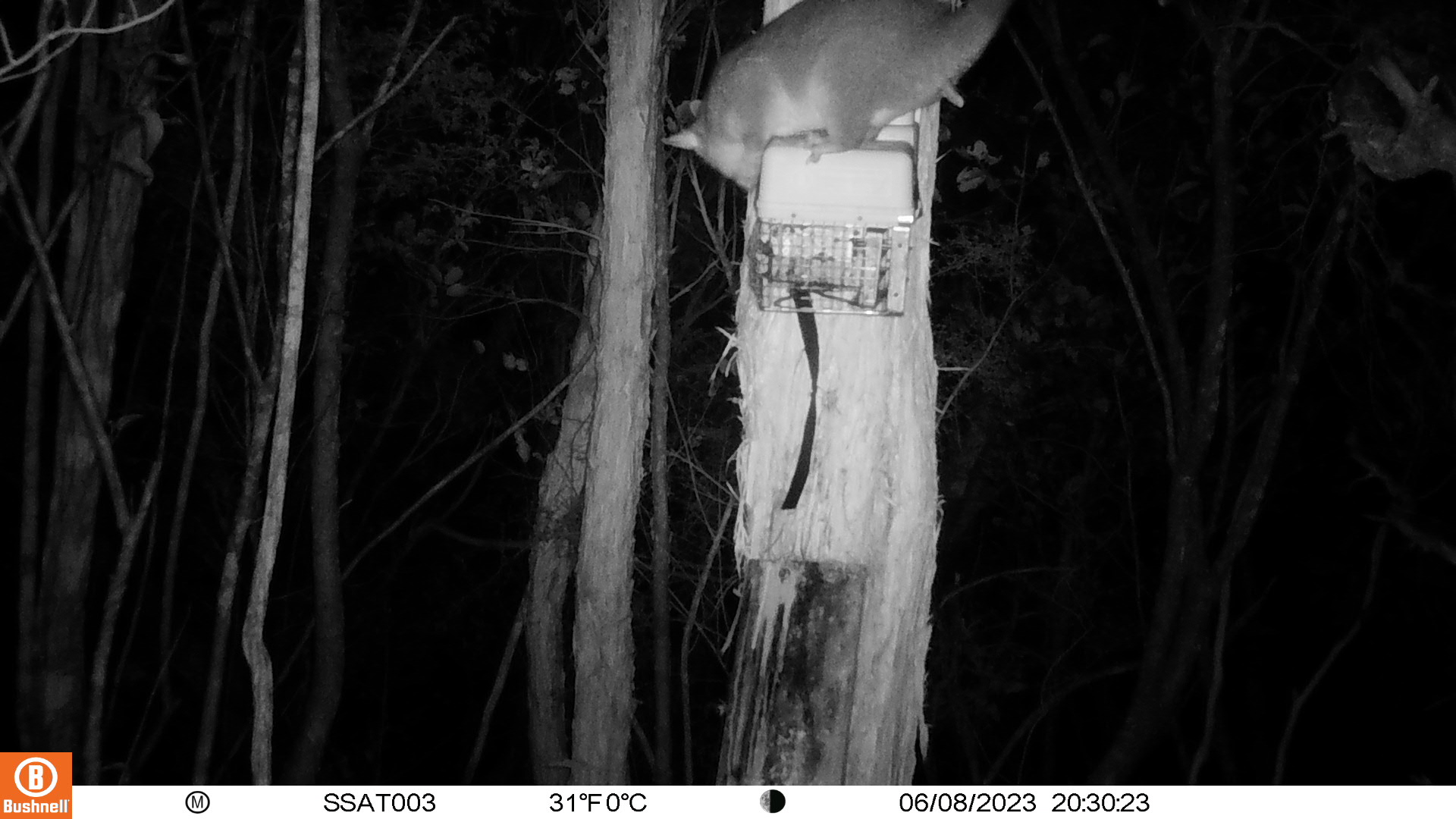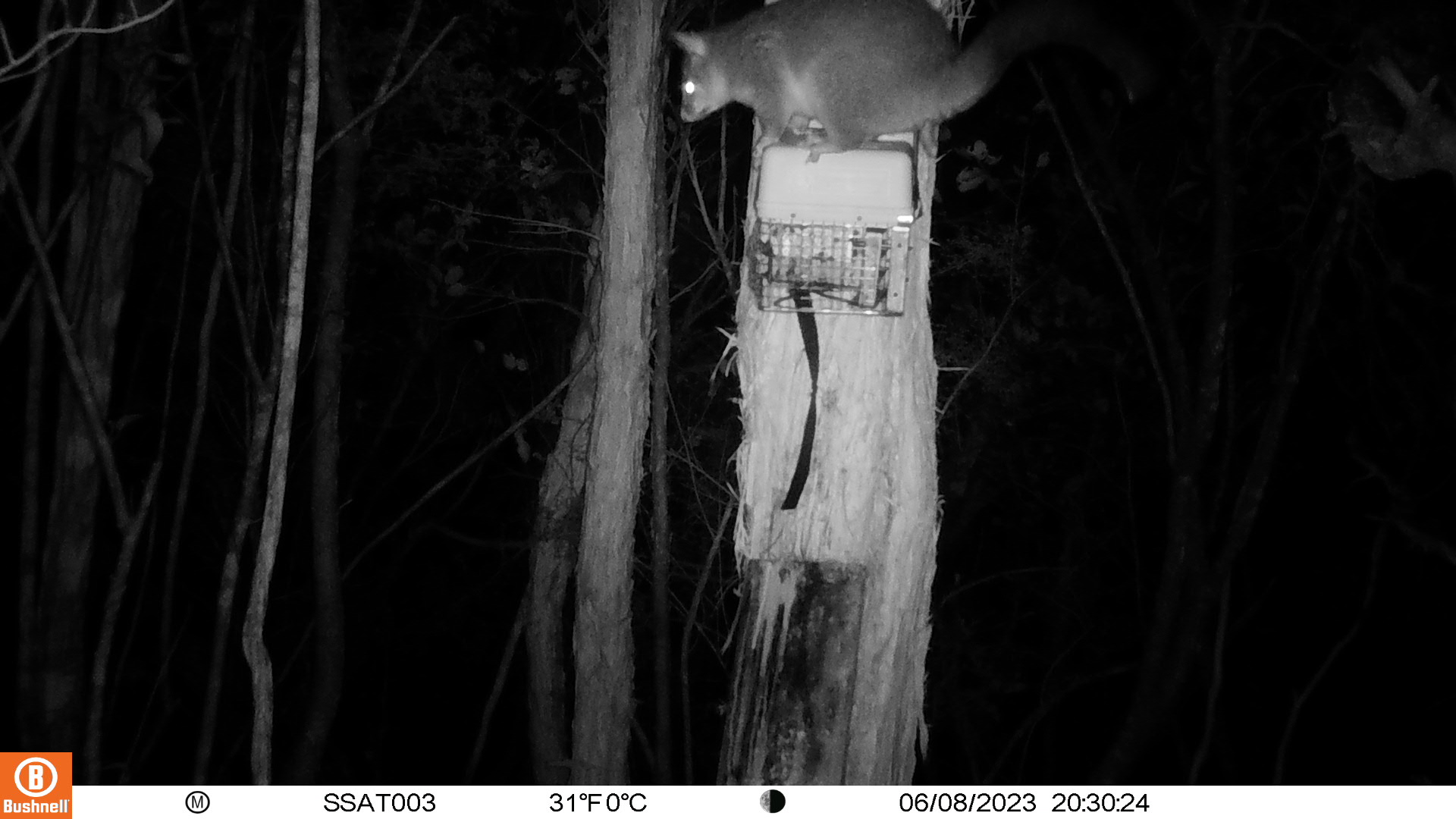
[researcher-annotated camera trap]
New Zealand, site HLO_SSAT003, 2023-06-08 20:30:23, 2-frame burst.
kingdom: Animalia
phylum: Chordata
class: Mammalia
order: Diprotodontia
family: Phalangeridae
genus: Trichosurus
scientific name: Trichosurus vulpecula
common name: common brushtail possum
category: possum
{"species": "possum (common brushtail possum) (Trichosurus vulpecula)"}